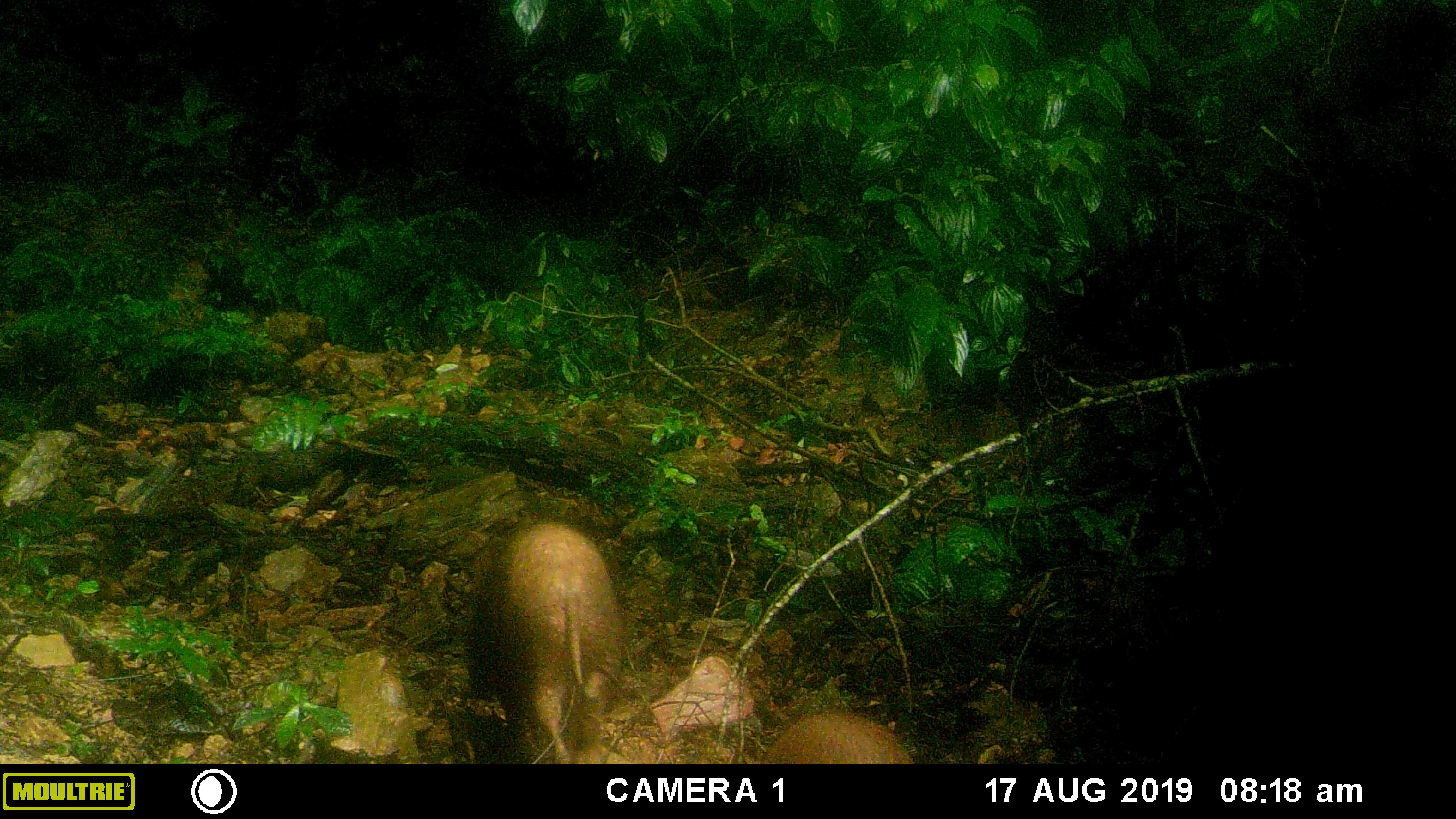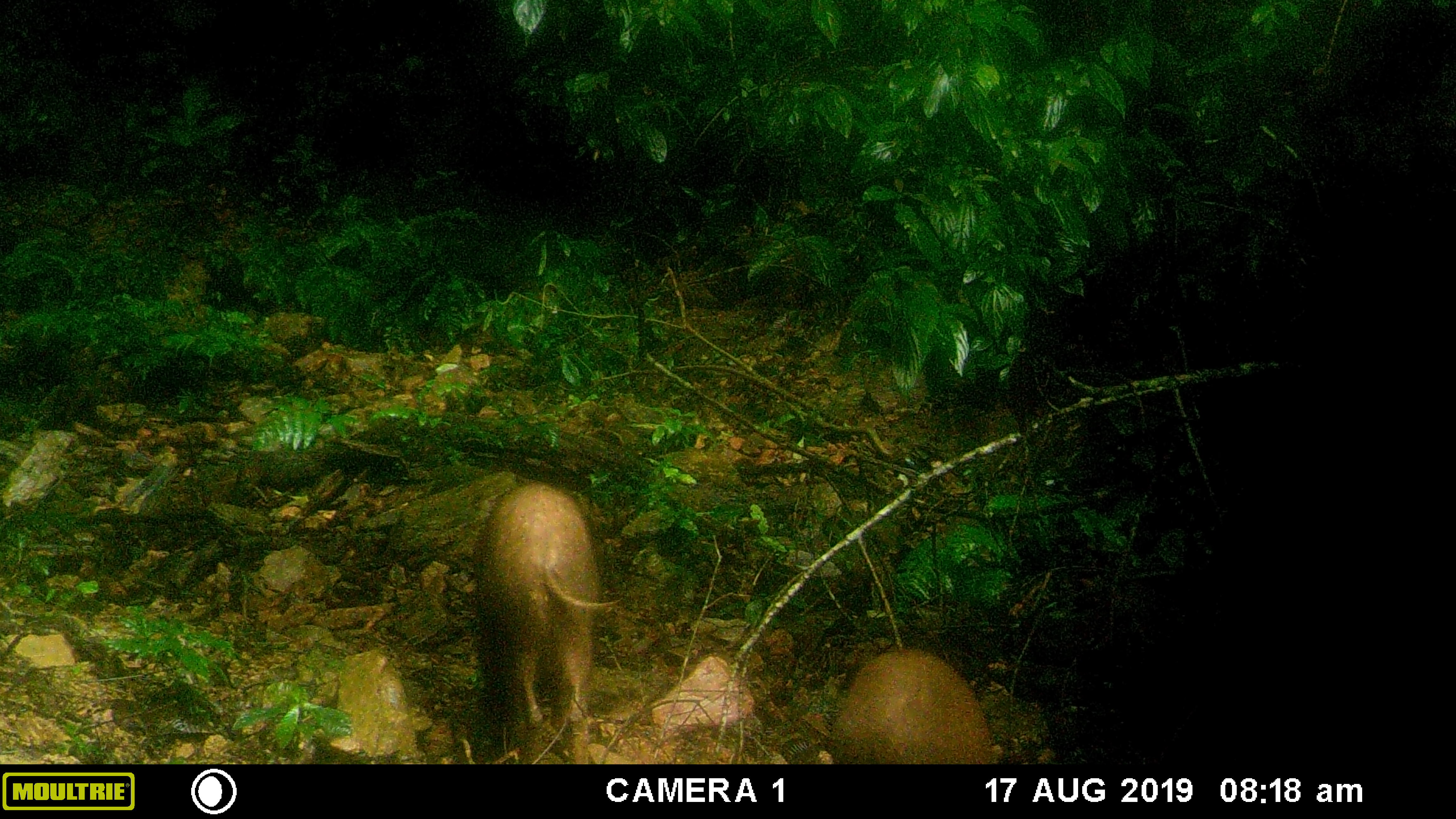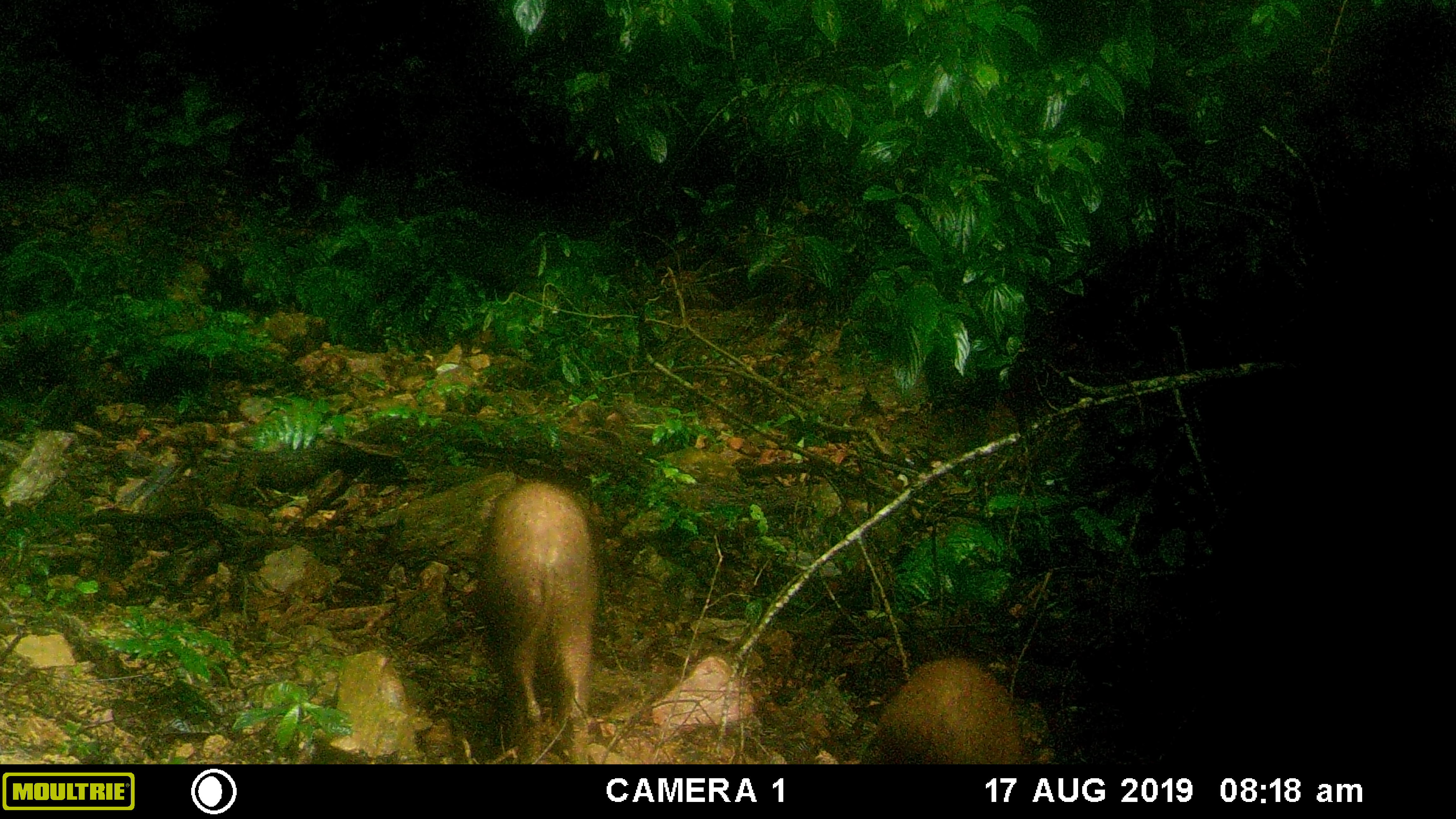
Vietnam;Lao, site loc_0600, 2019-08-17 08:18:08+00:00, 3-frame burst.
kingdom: Animalia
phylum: Chordata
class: Mammalia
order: Artiodactyla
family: Suidae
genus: Sus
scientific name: Sus scrofa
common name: eurasian wild pig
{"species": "eurasian wild pig (Sus scrofa)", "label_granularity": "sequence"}